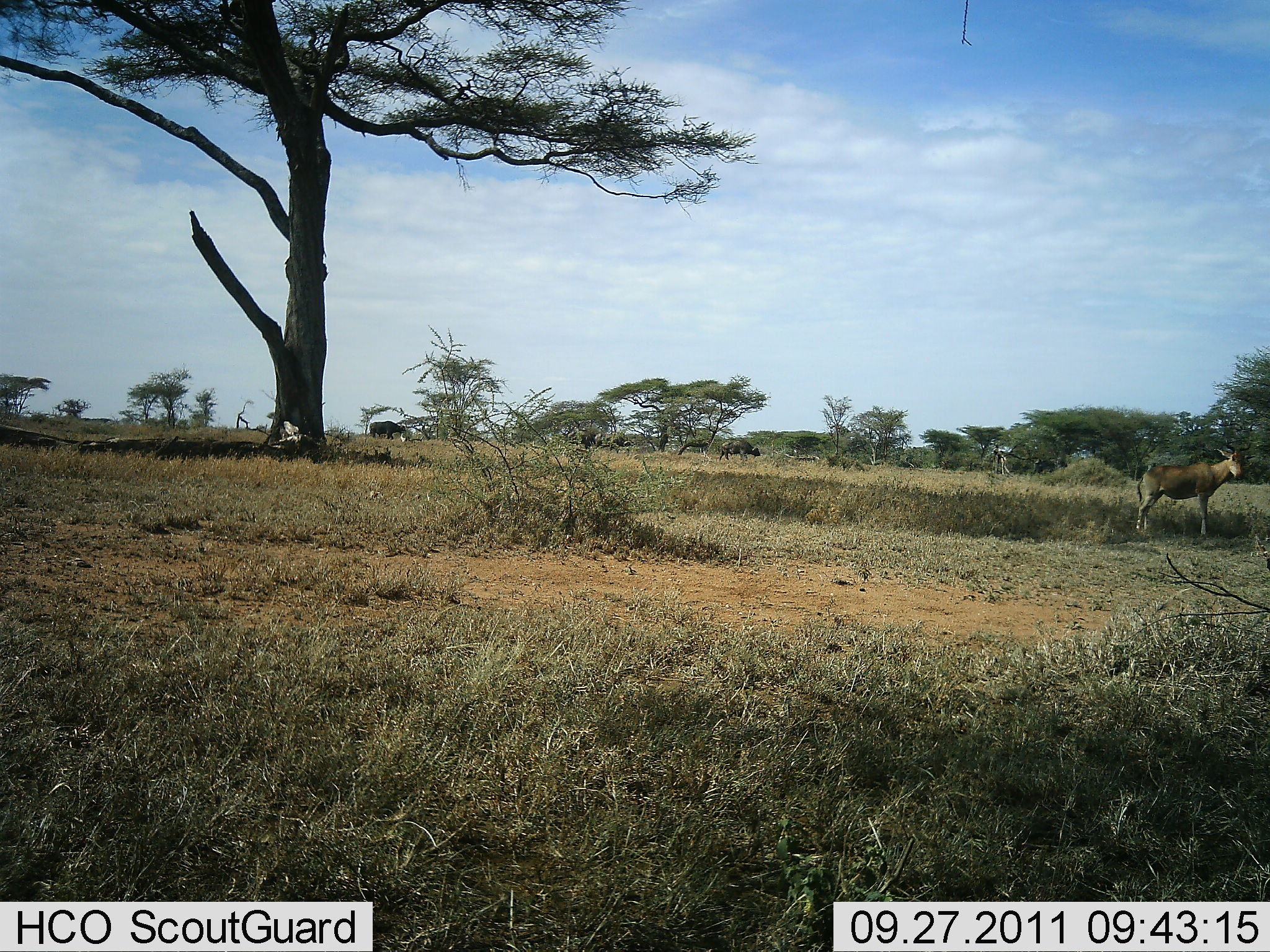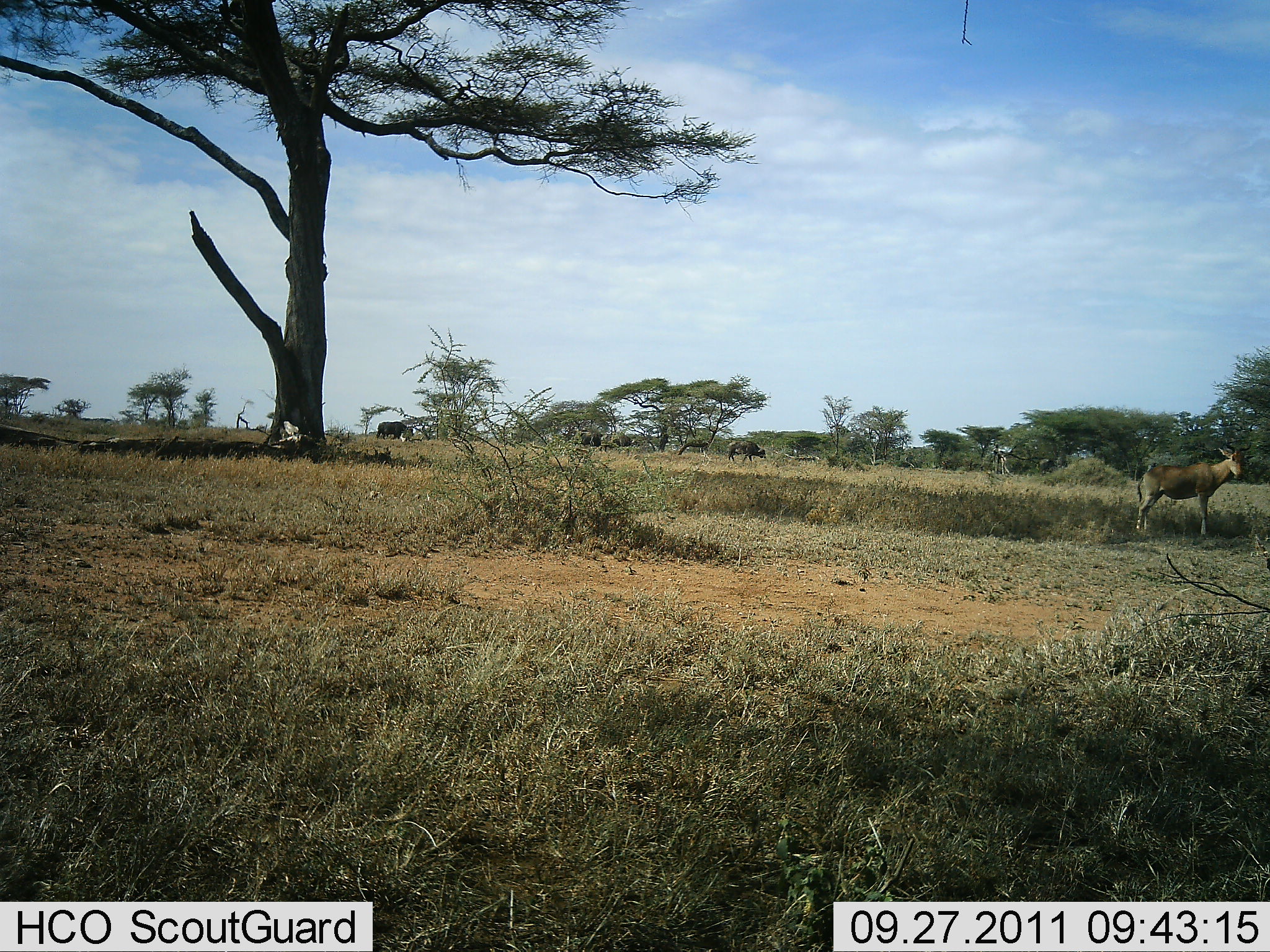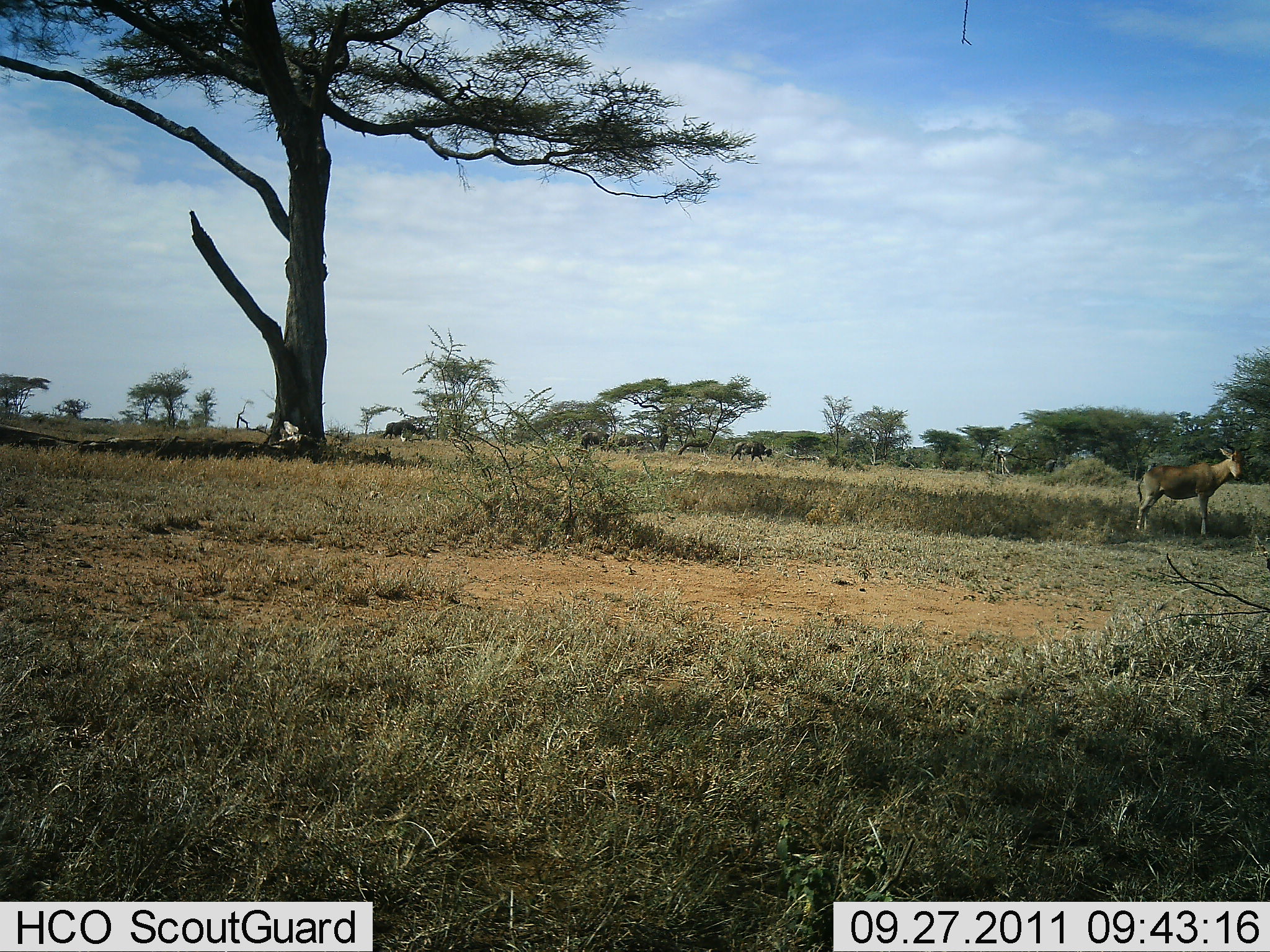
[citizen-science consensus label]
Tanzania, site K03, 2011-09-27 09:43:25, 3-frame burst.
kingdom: Animalia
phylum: Chordata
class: Mammalia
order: Artiodactyla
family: Bovidae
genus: Alcelaphus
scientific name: Alcelaphus buselaphus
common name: hartebeest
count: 1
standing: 100%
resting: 0%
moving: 0%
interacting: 0%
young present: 0%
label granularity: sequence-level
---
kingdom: Animalia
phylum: Chordata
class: Mammalia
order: Artiodactyla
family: Bovidae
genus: Connochaetes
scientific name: Connochaetes taurinus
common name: blue wildebeest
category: wildebeest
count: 5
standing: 10%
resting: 0%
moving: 90%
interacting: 0%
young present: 0%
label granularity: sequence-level